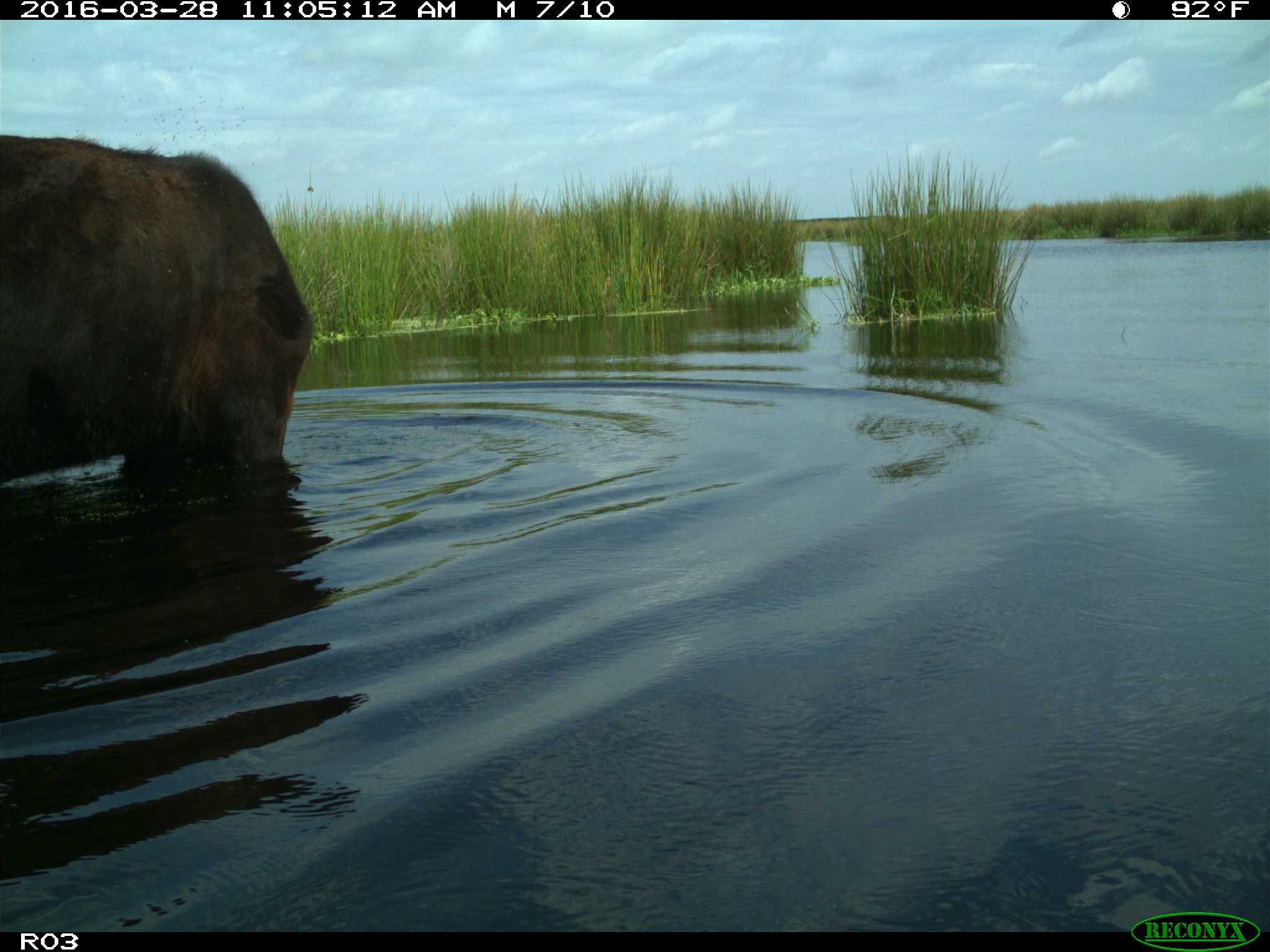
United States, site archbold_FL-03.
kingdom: Animalia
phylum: Chordata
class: Mammalia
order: Artiodactyla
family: Bovidae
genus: Bos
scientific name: Bos taurus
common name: domestic cow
Bos taurus (domestic cow).